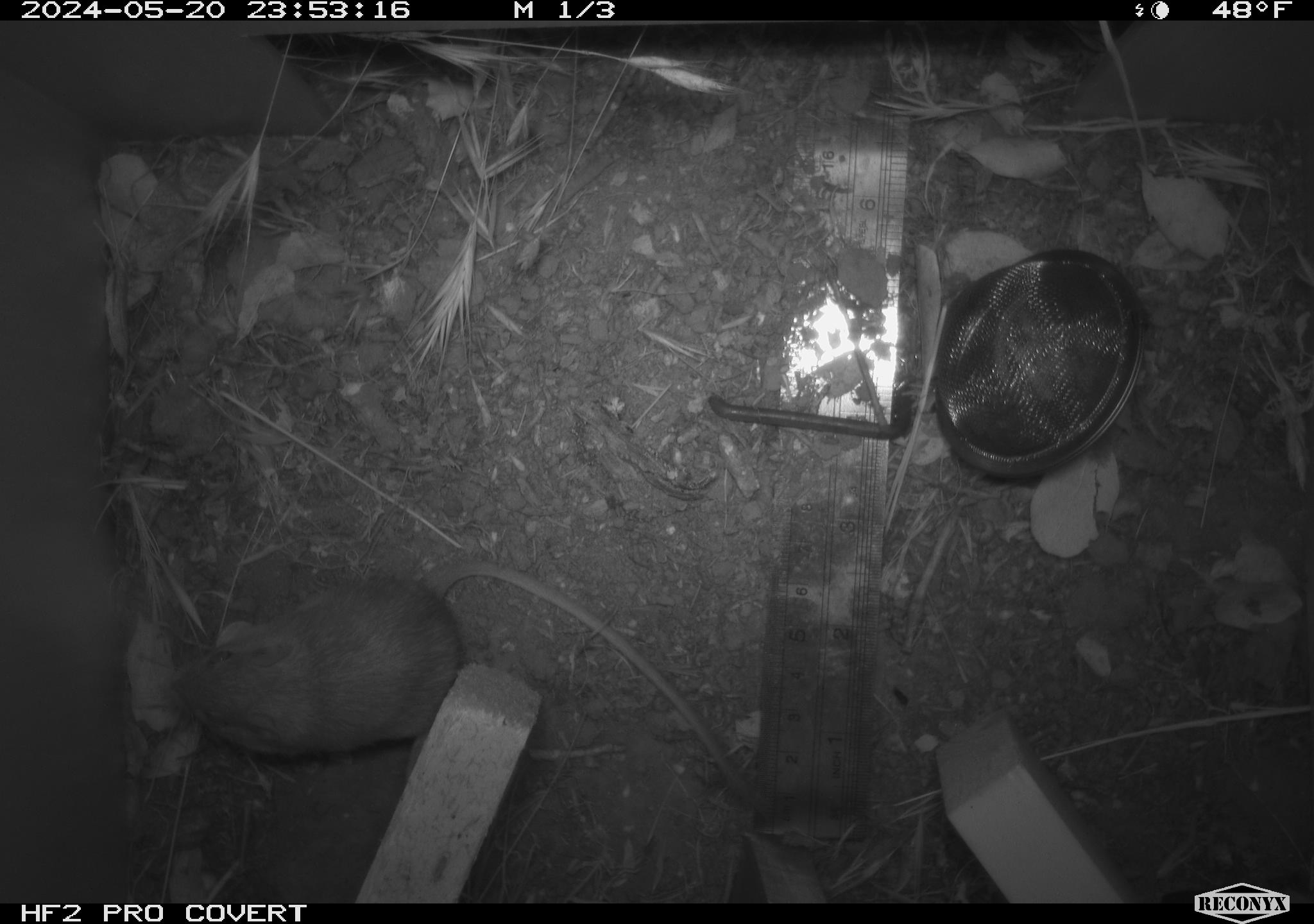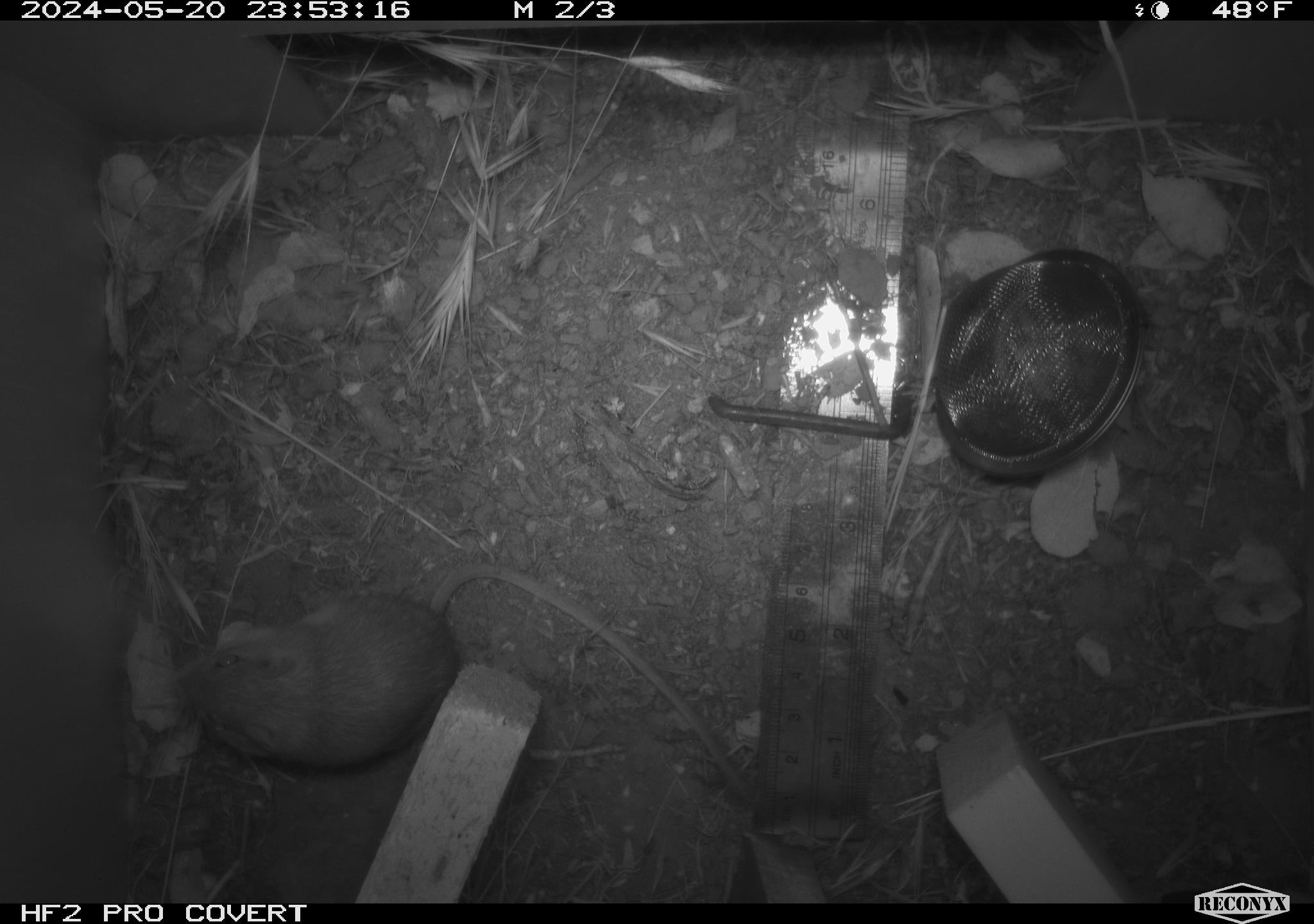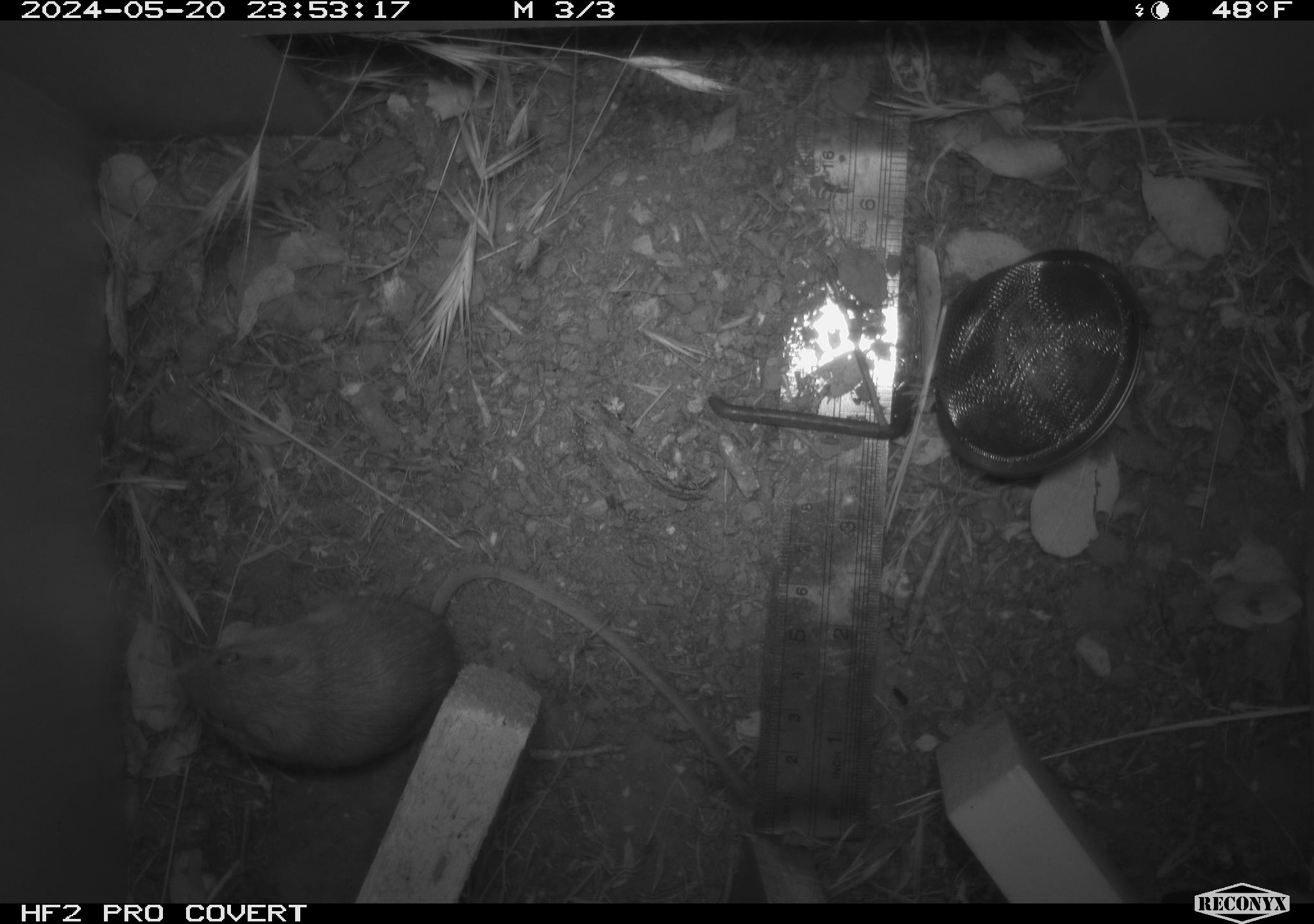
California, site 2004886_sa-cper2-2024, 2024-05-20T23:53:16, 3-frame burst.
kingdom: Animalia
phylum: Chordata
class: Mammalia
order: Rodentia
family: Heteromyidae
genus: Dipodomys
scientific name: Dipodomys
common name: kangaroo rats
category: dipodomys species